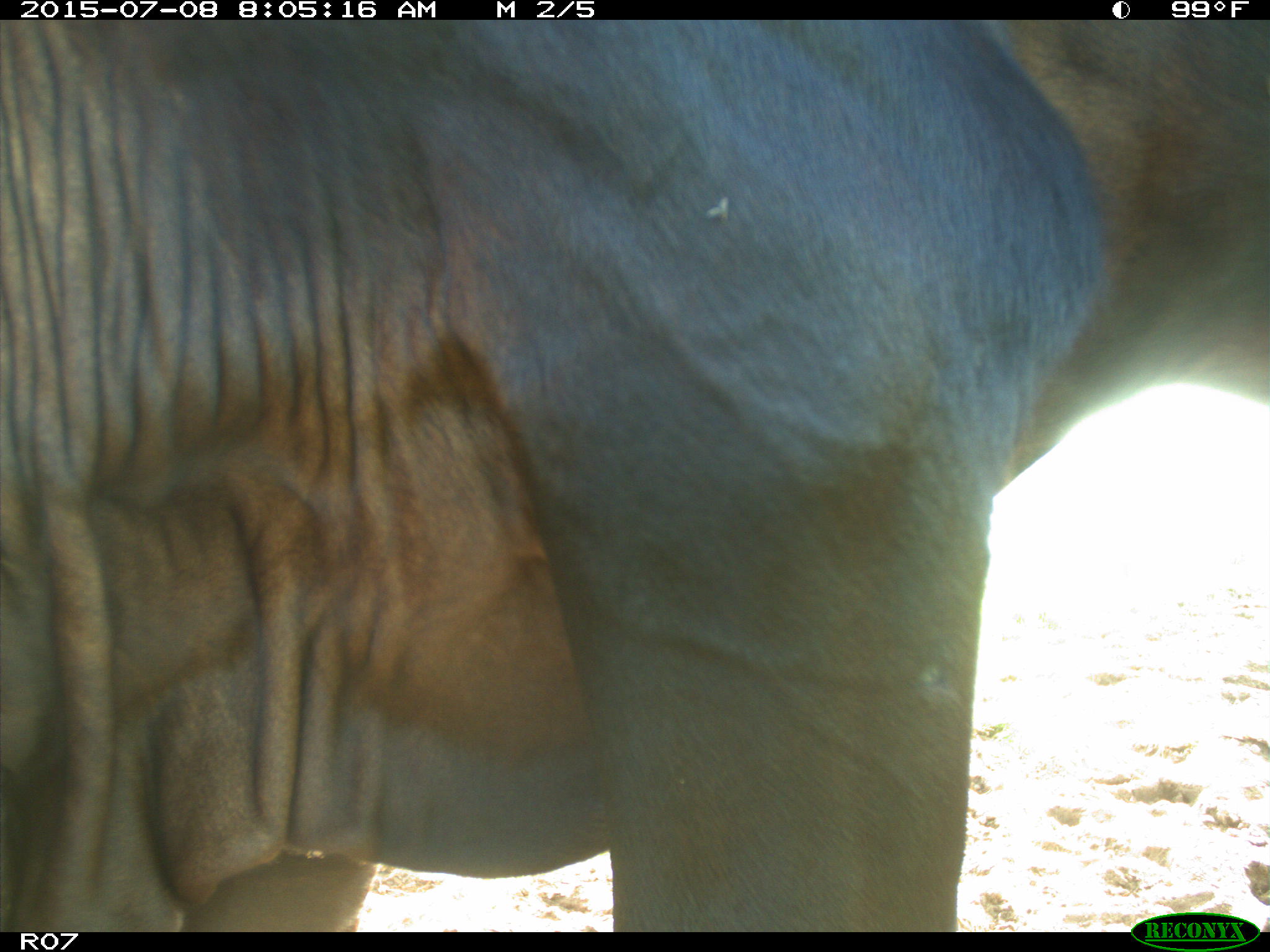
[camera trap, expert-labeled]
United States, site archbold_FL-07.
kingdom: Animalia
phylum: Chordata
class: Mammalia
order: Artiodactyla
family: Bovidae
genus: Bos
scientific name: Bos taurus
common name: domestic cow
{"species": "Bos taurus (domestic cow)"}